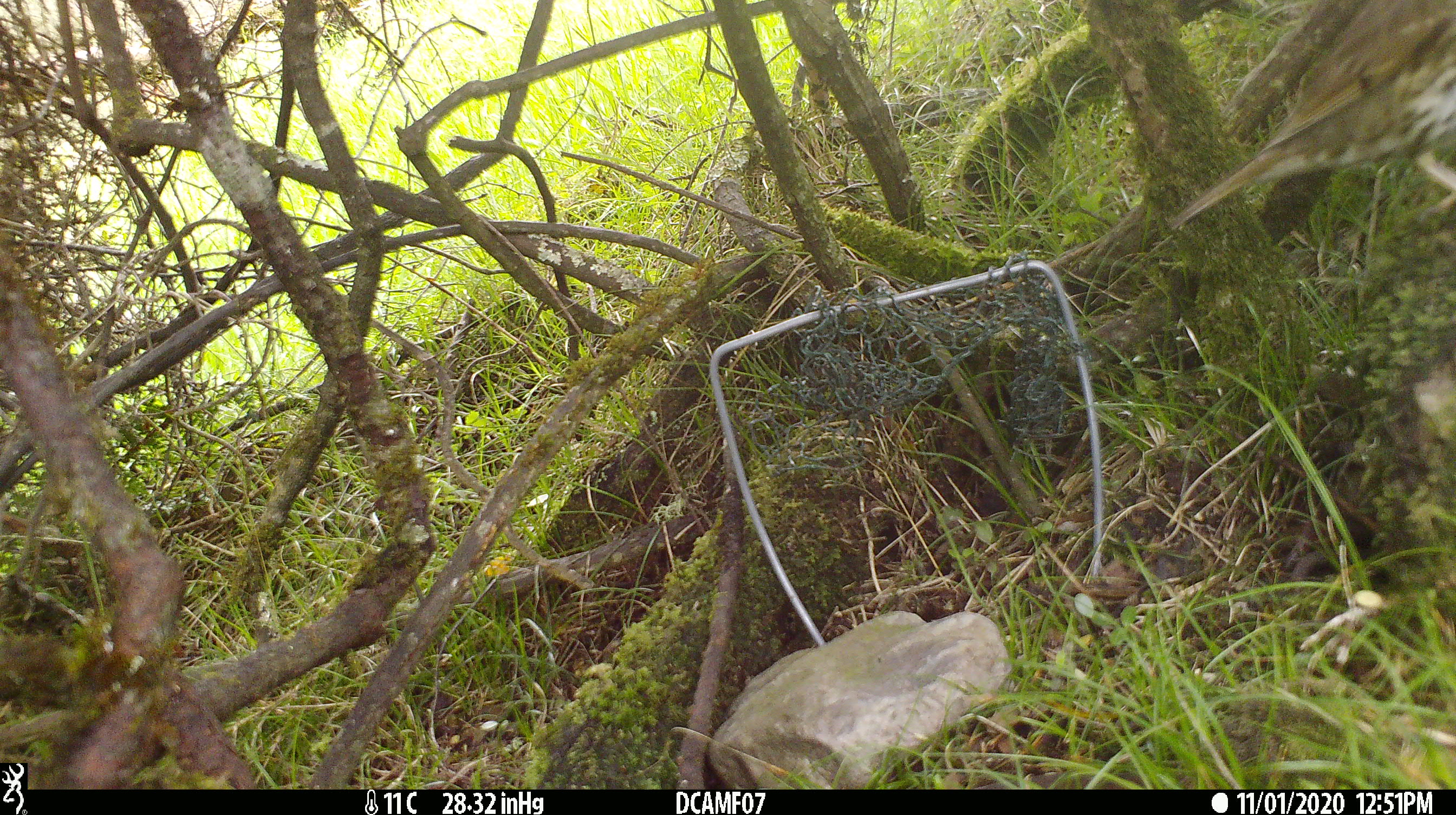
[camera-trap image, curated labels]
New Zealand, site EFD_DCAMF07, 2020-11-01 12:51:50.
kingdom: Animalia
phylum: Chordata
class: Aves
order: Passeriformes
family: Turdidae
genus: Turdus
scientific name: Turdus philomelos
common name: song thrush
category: thrush